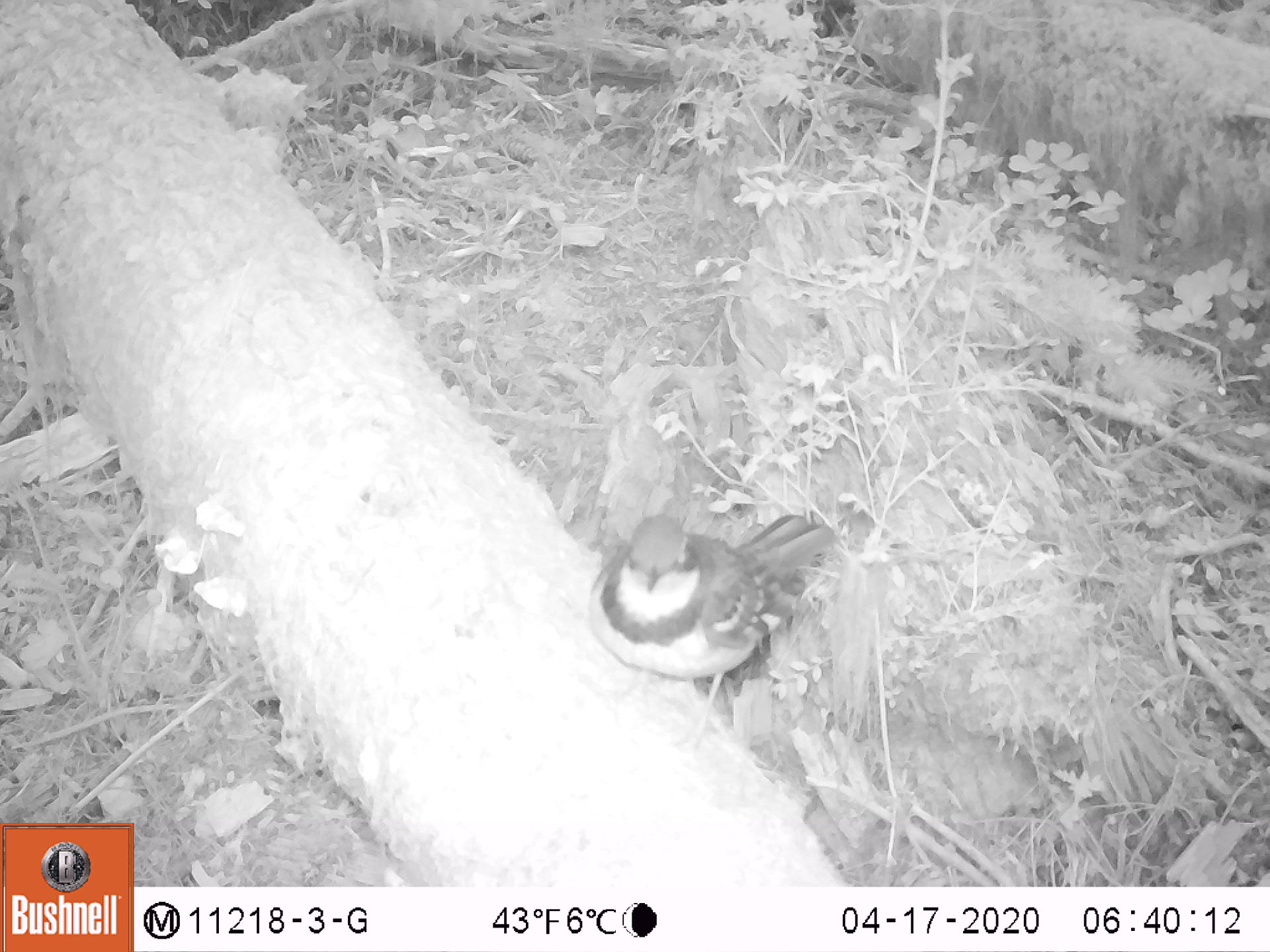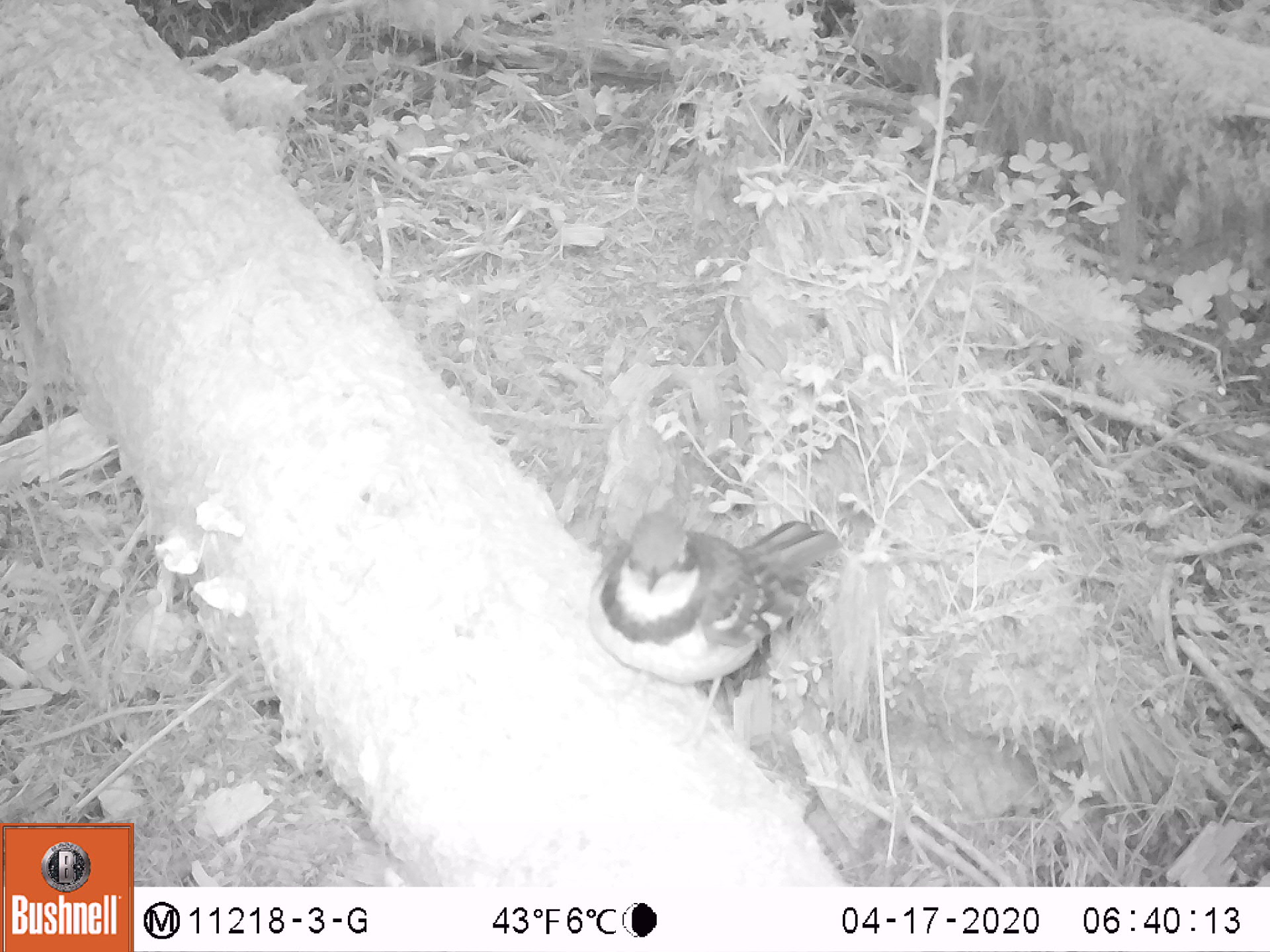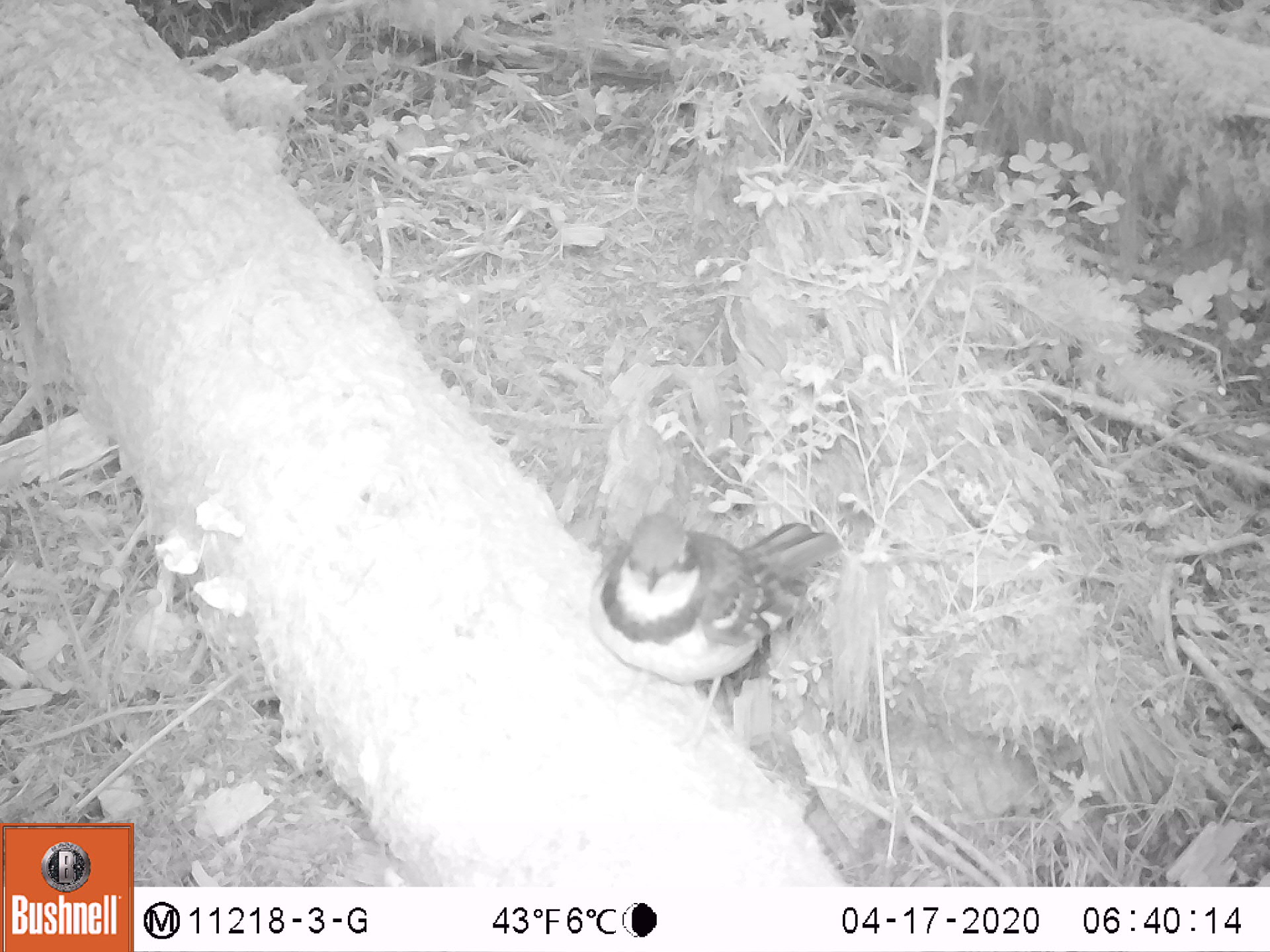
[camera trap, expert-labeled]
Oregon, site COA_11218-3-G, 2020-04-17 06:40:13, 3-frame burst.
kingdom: Animalia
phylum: Chordata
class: Aves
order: Passeriformes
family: Turdidae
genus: Ixoreus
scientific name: Ixoreus naevius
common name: varied thrush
Varied thrush (Ixoreus naevius).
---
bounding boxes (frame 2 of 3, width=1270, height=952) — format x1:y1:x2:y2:
varied thrush: 592:504:843:704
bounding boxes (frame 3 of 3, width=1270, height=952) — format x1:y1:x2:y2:
varied thrush: 592:508:845:704